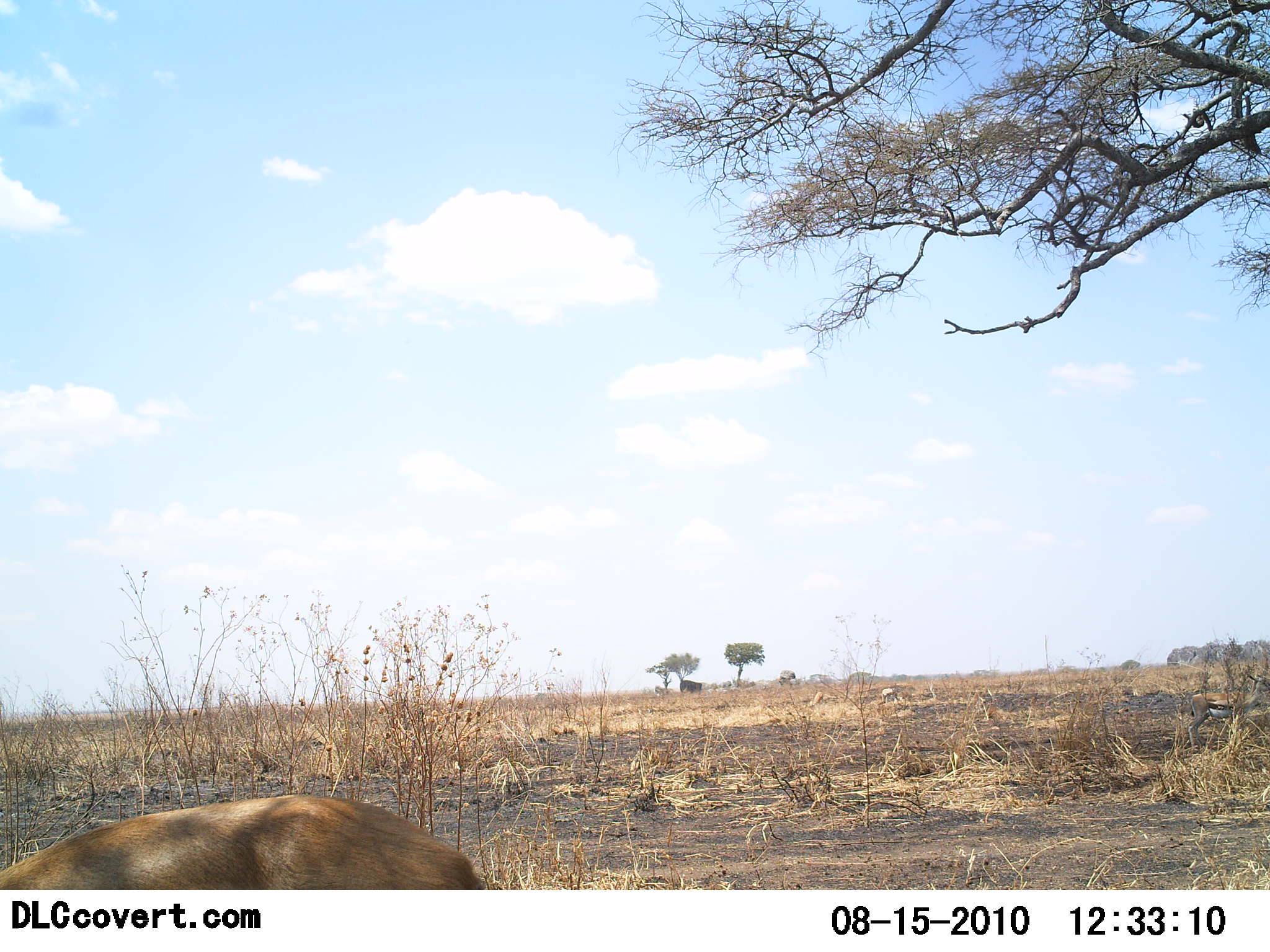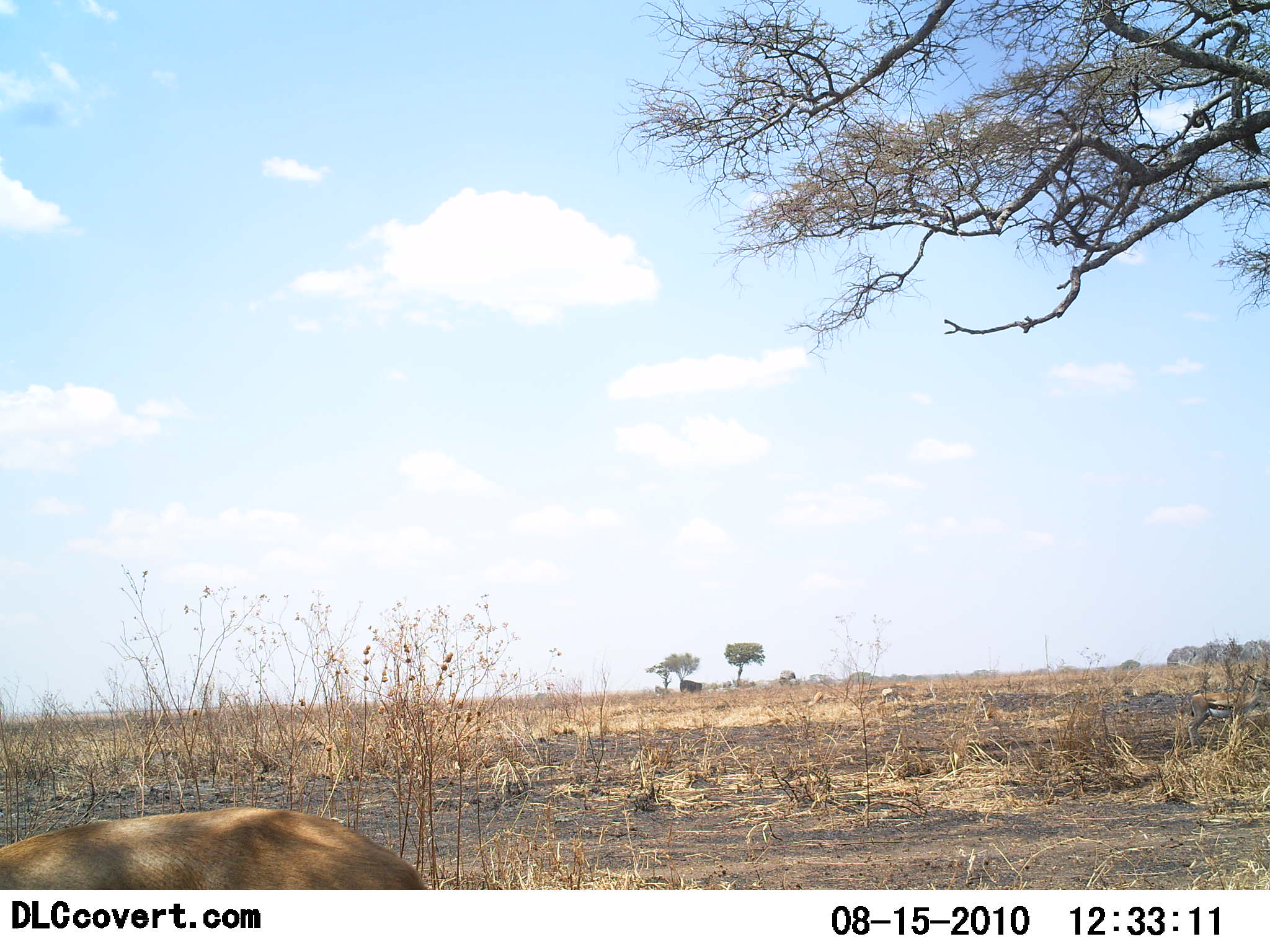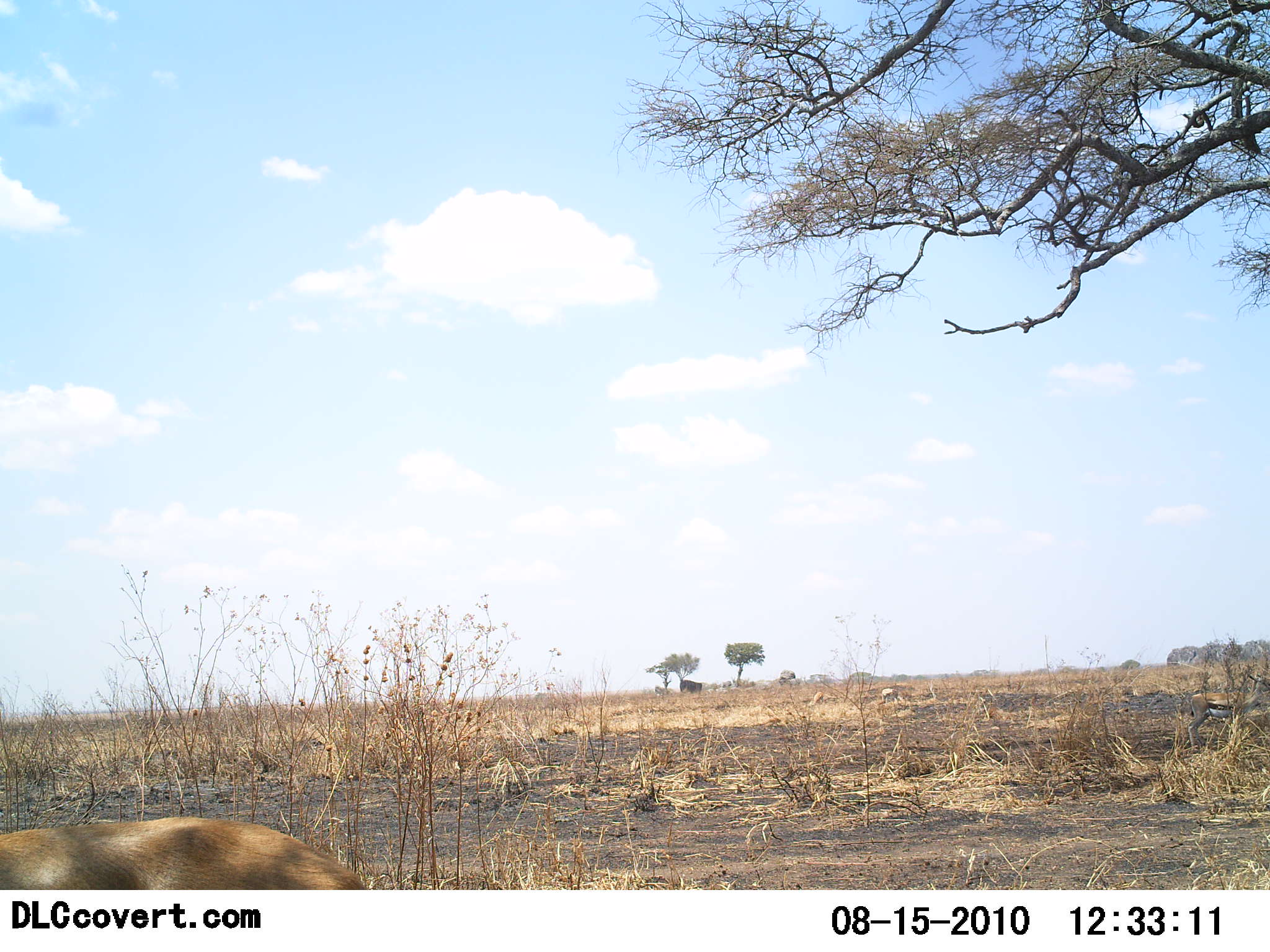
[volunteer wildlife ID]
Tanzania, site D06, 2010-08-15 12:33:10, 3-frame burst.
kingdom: Animalia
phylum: Chordata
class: Mammalia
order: Carnivora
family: Felidae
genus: Panthera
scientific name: Panthera leo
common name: lion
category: lionfemale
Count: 1.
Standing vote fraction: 0%.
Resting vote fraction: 33%.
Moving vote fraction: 67%.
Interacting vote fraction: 0%.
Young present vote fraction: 0%.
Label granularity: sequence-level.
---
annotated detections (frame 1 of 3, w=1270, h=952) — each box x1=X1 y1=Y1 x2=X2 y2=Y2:
animal: x1=0 y1=794 x2=487 y2=890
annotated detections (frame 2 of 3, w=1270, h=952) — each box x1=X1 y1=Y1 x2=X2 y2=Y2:
animal: x1=1 y1=806 x2=425 y2=889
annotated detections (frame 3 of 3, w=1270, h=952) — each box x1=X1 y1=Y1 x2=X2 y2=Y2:
animal: x1=0 y1=816 x2=365 y2=891